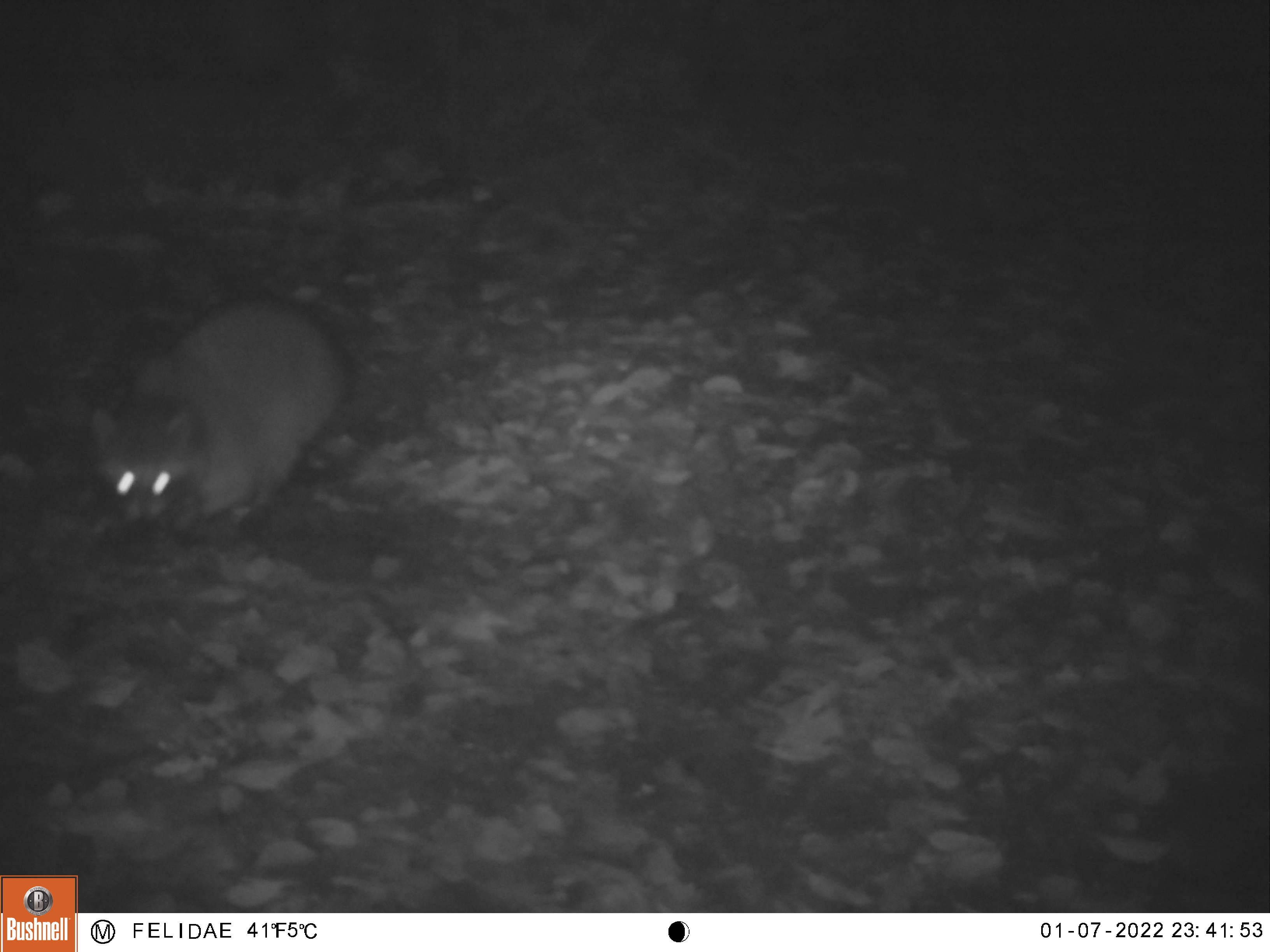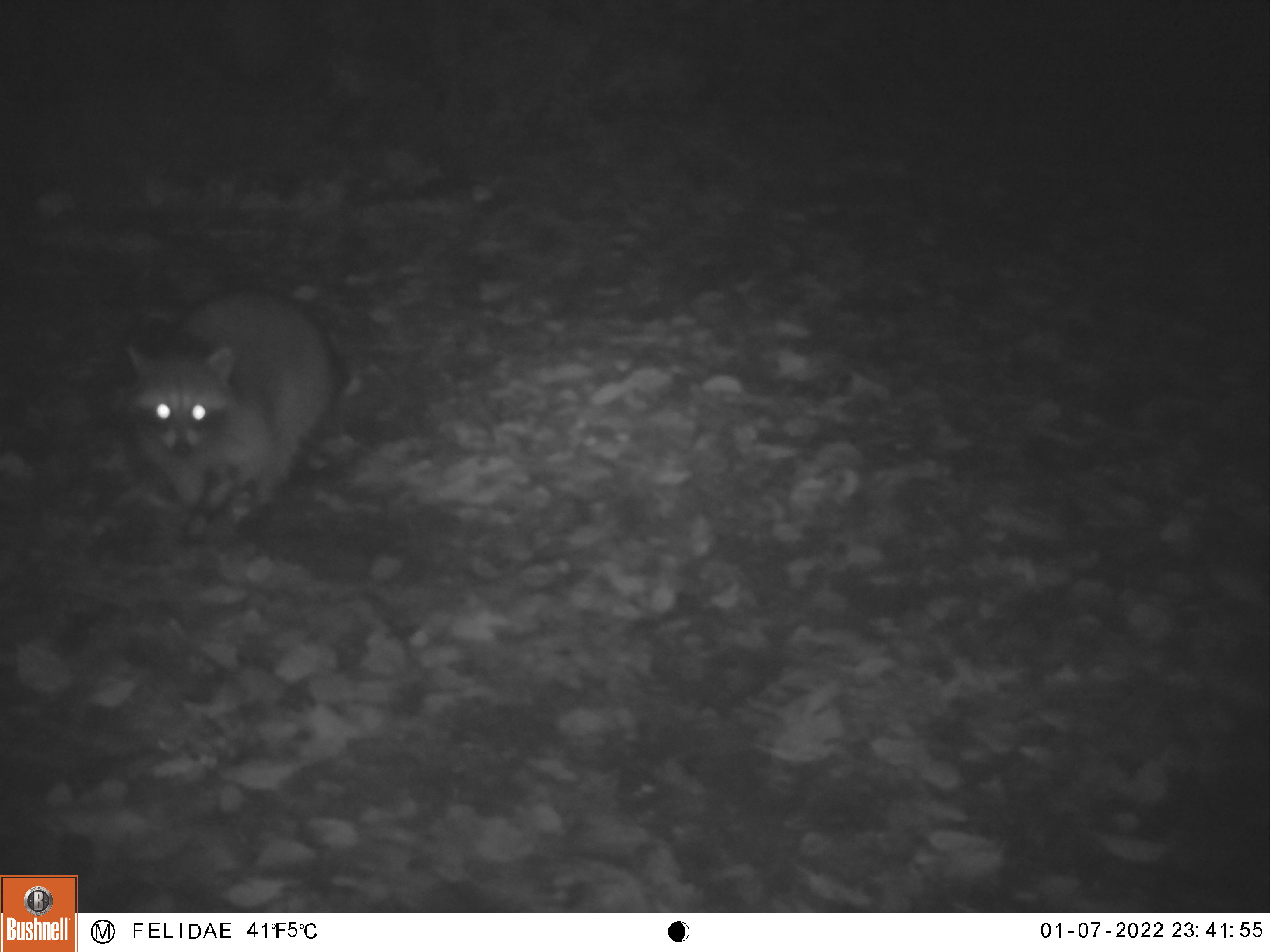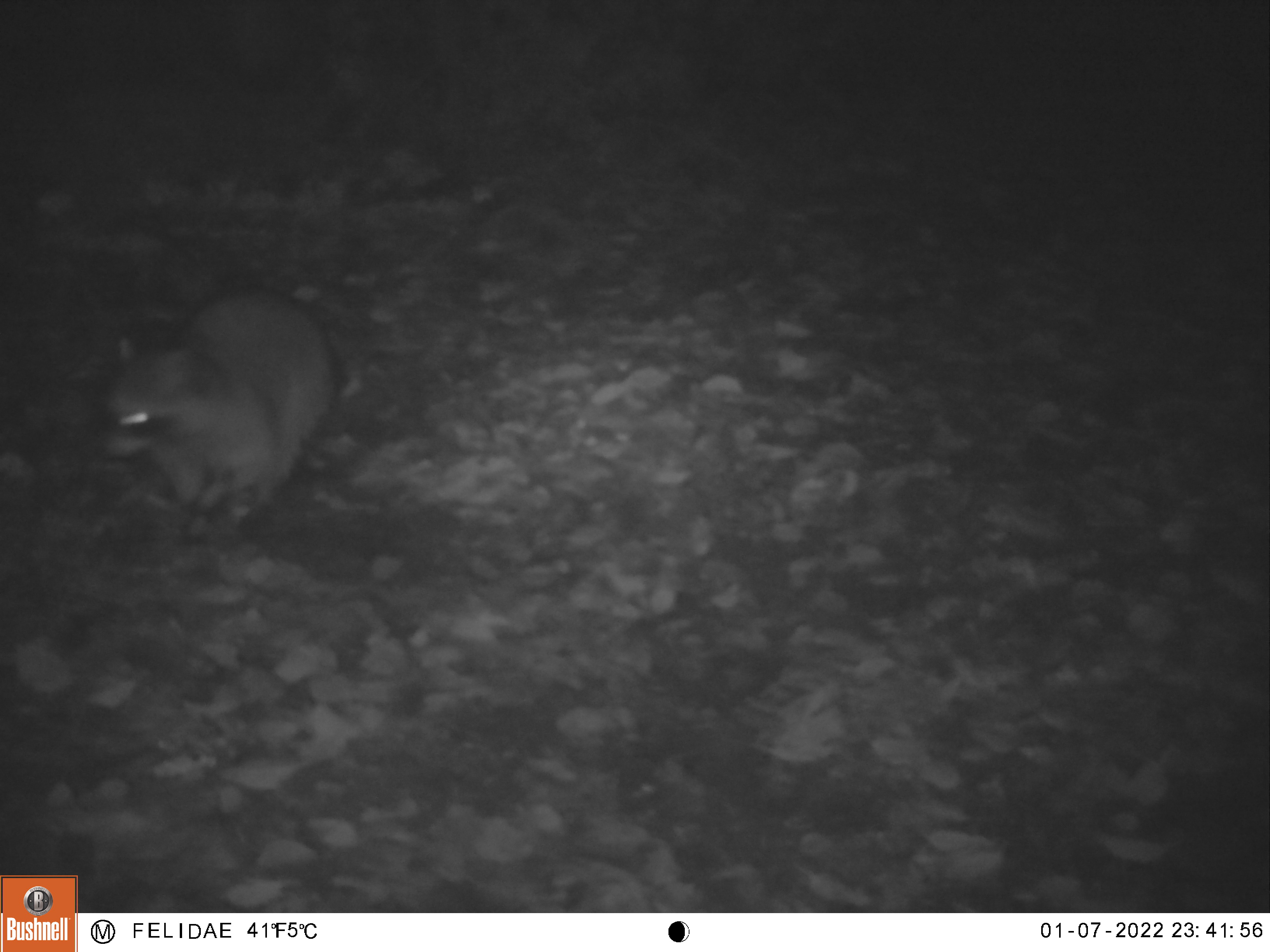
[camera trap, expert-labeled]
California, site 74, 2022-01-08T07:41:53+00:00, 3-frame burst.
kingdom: Animalia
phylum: Chordata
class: Mammalia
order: Carnivora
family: Procyonidae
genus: Procyon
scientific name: Procyon lotor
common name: raccoon